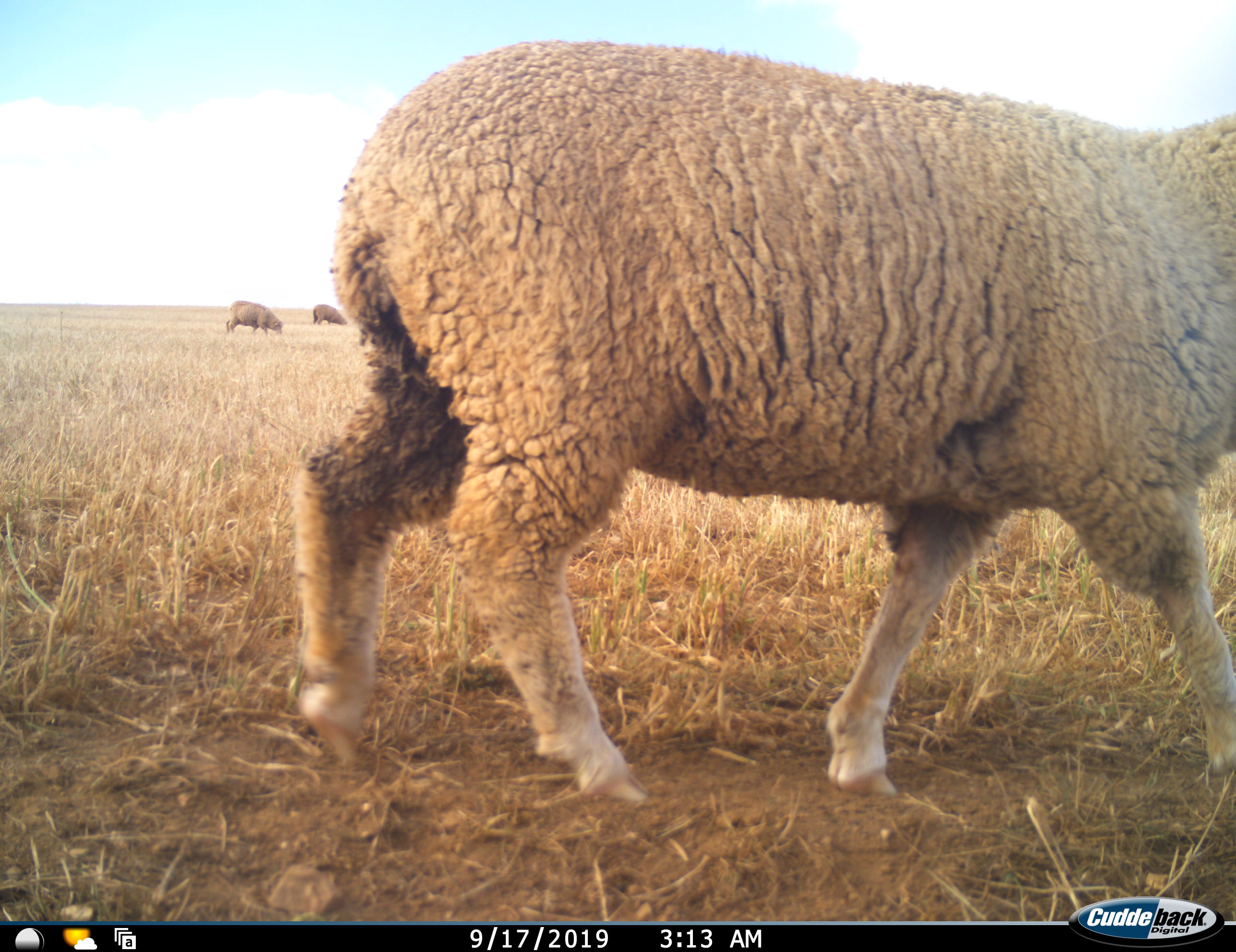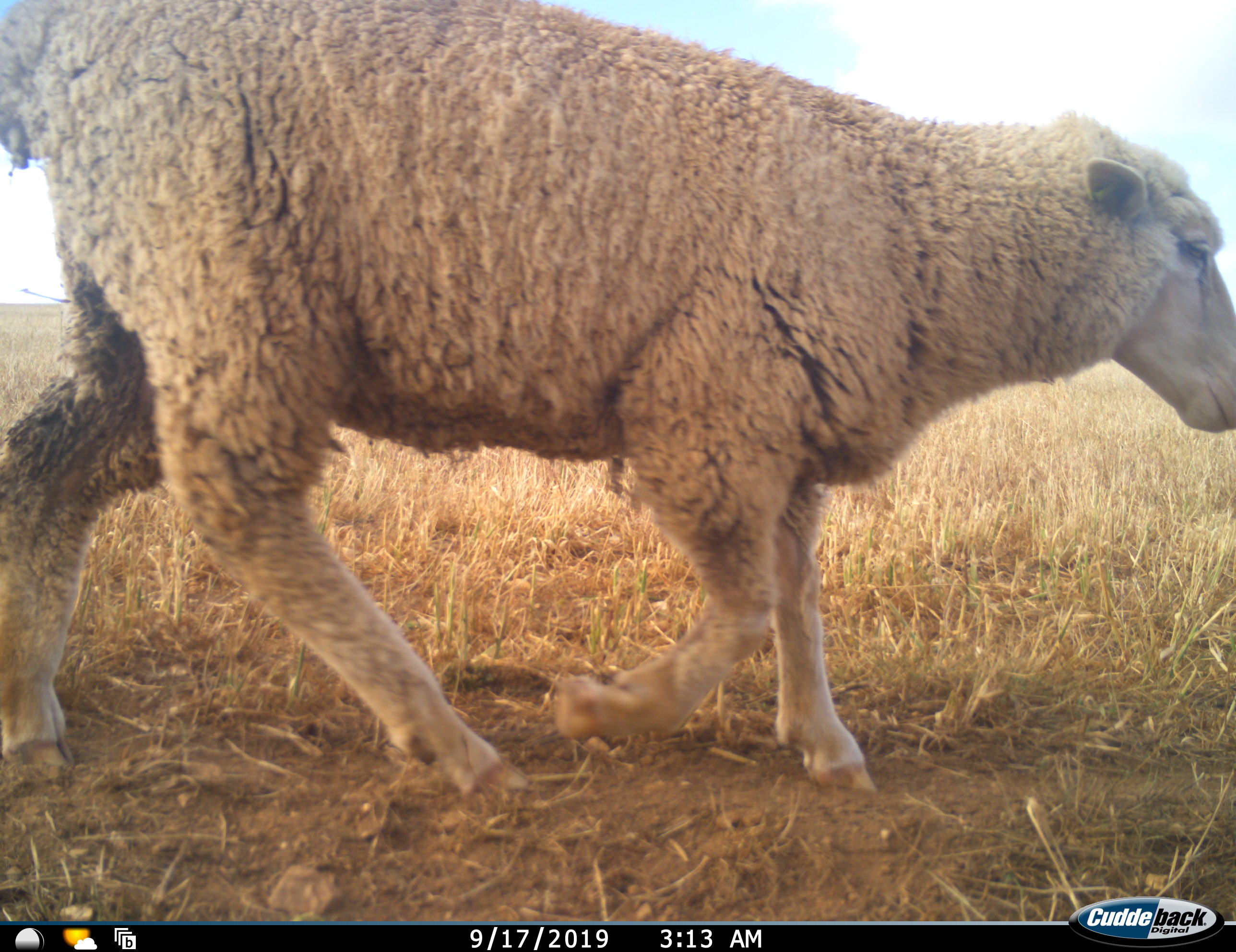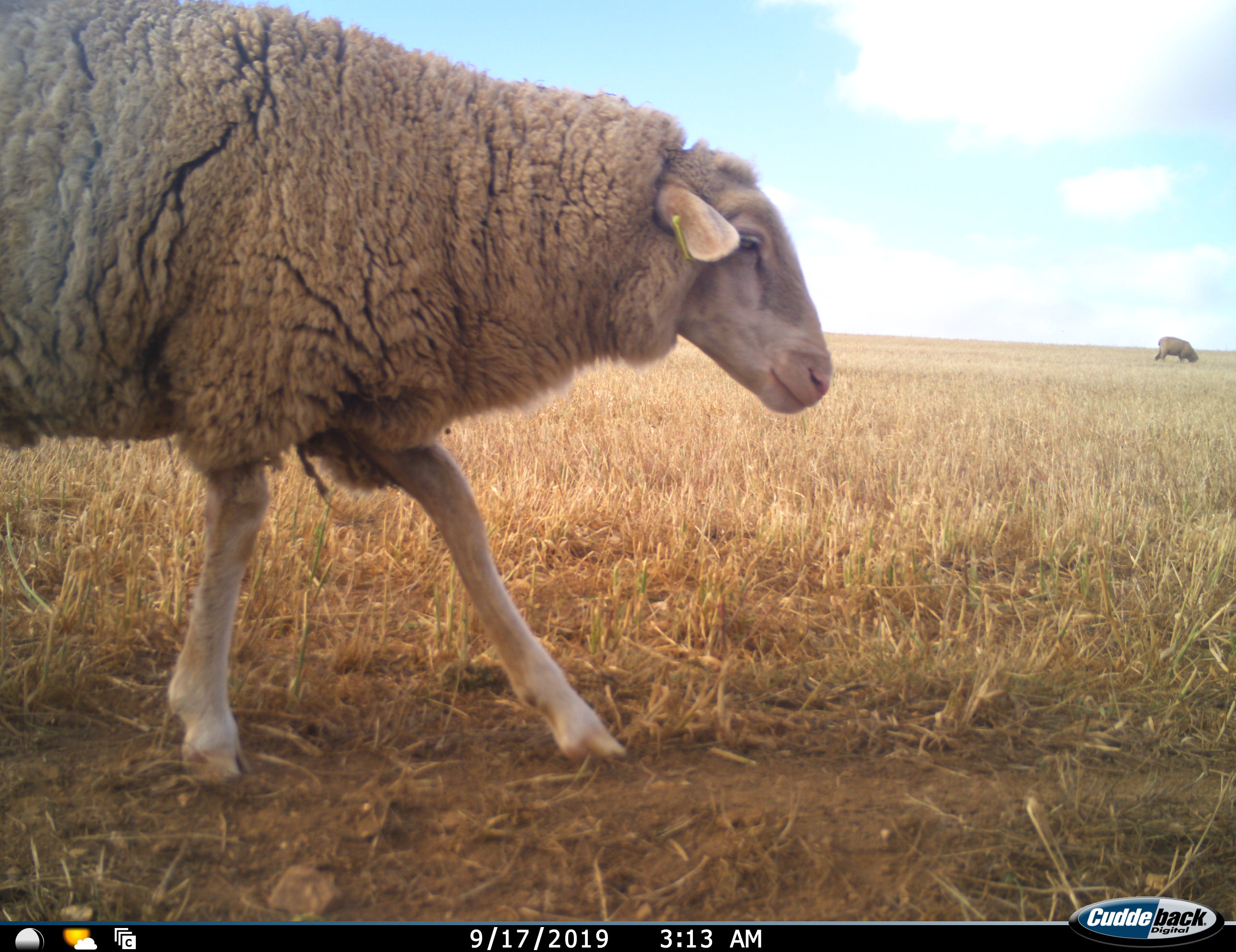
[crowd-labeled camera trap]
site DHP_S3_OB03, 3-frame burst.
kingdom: Animalia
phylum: Chordata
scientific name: Vertebrata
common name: domestic animal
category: domesticanimal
Domesticanimal (domestic animal) (Vertebrata), count 4. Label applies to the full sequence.